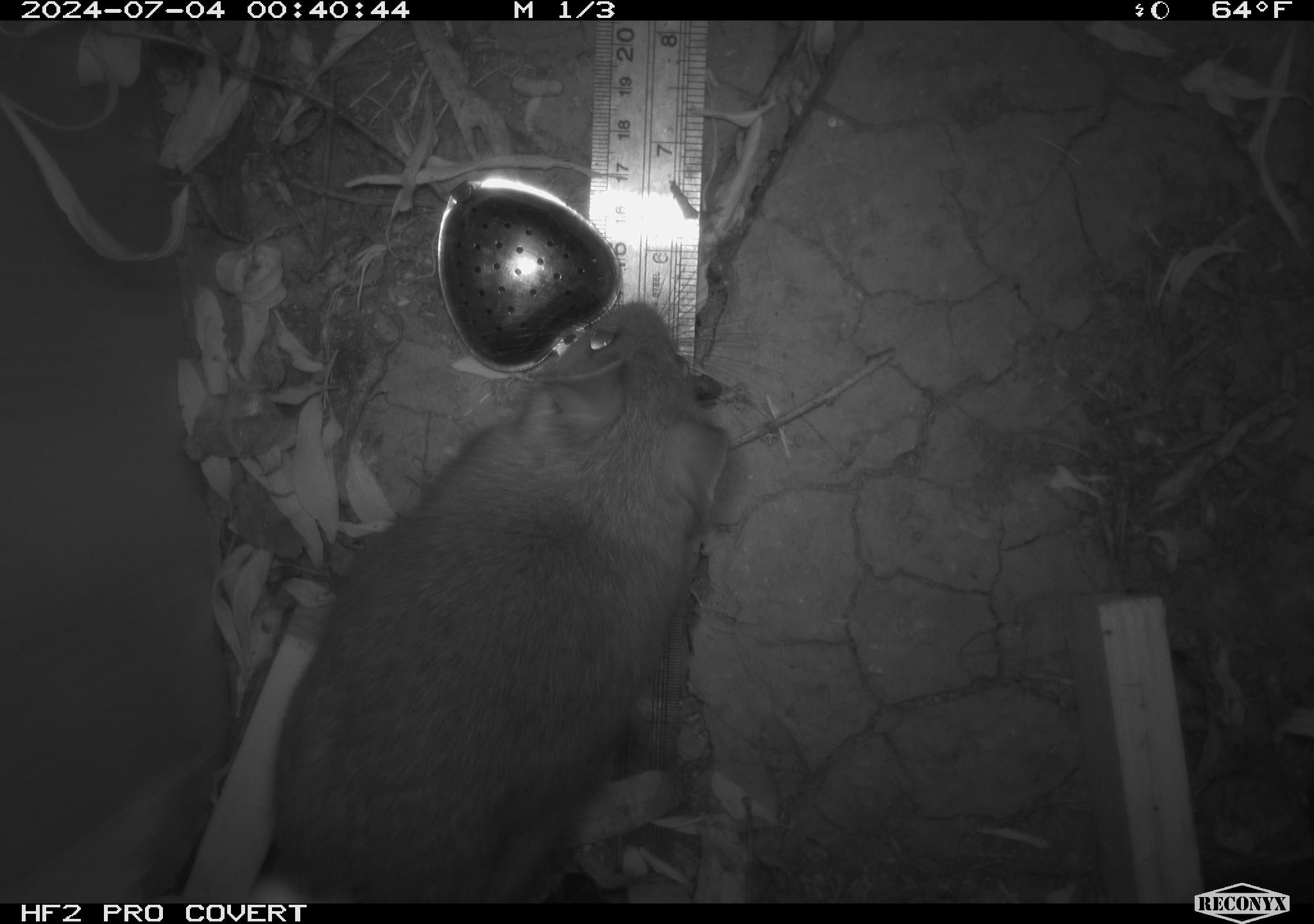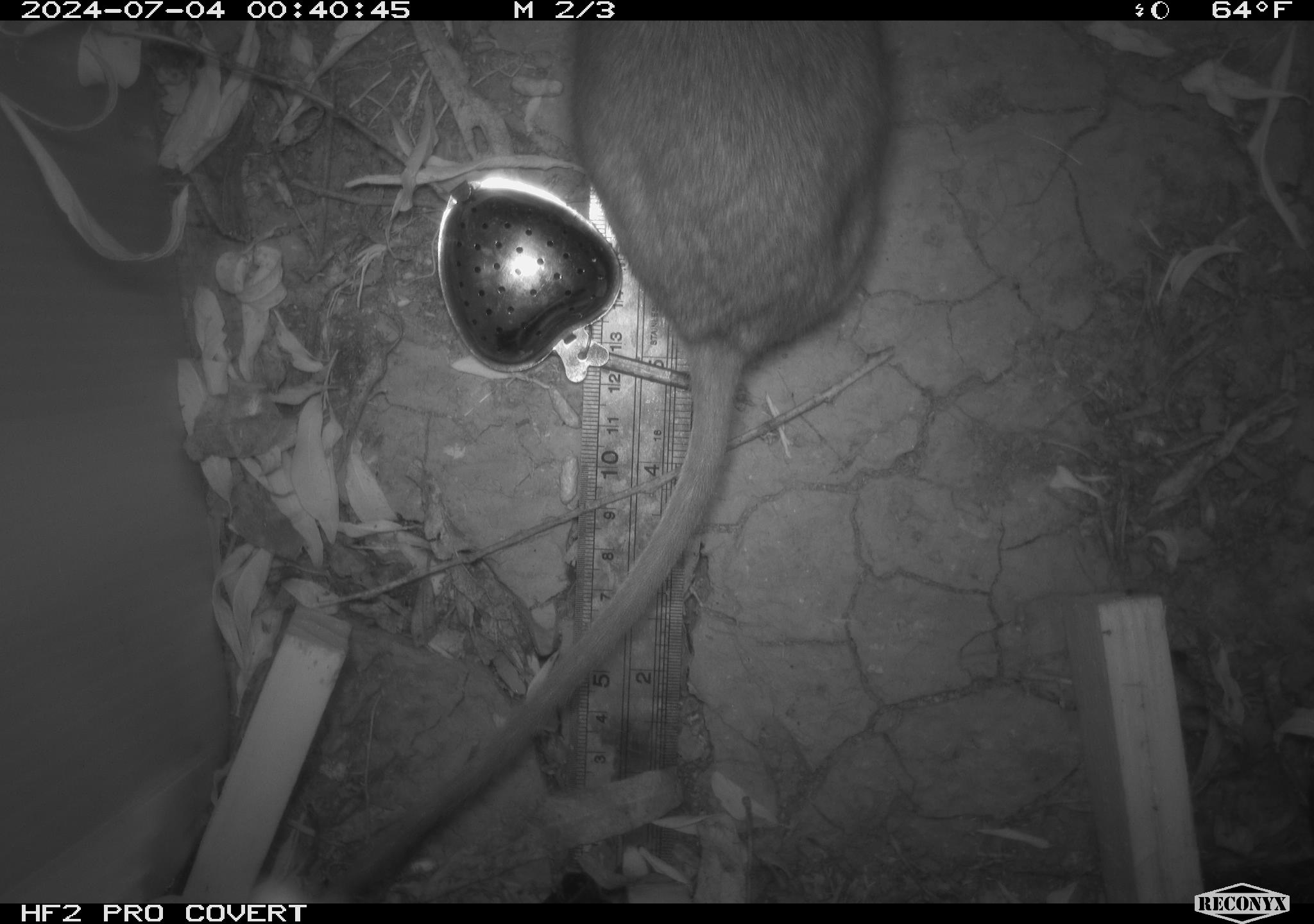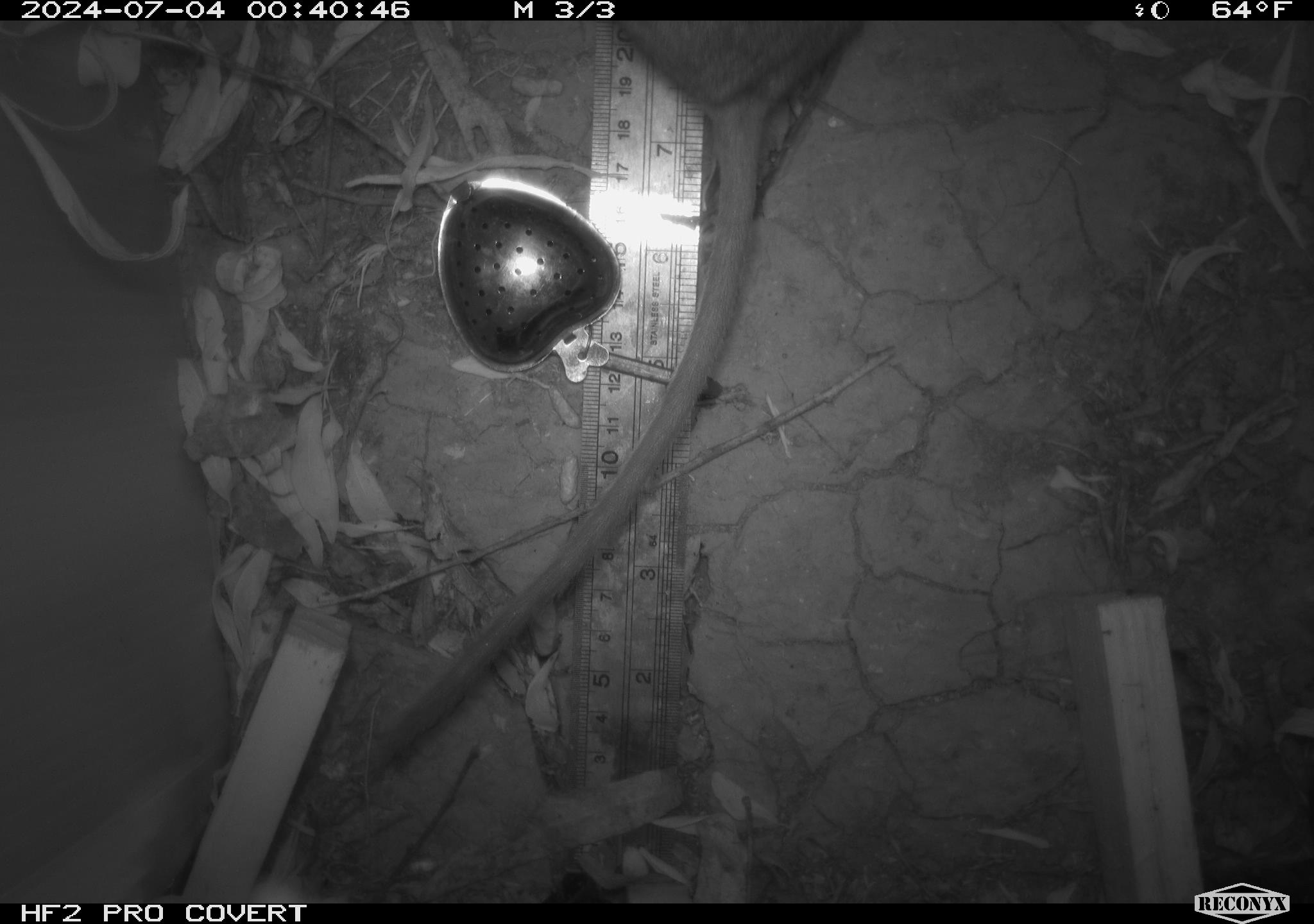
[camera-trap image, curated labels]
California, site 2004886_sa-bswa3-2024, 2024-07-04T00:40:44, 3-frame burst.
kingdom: Animalia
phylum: Chordata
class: Mammalia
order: Rodentia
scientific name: Rodentia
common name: woodrat or rat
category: woodrat or rat species